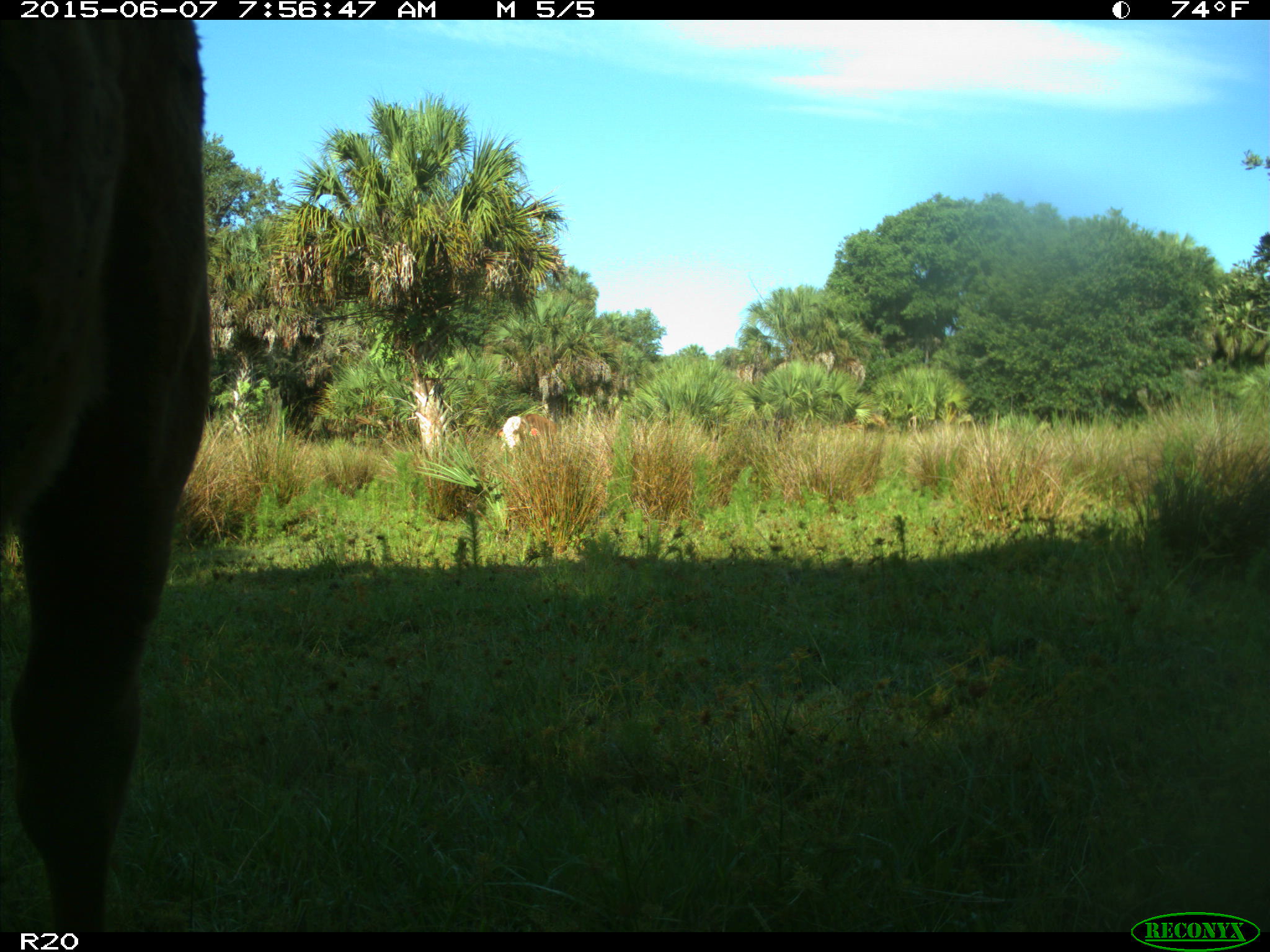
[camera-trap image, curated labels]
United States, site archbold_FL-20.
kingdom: Animalia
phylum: Chordata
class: Mammalia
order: Artiodactyla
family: Bovidae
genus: Bos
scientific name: Bos taurus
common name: domestic cow